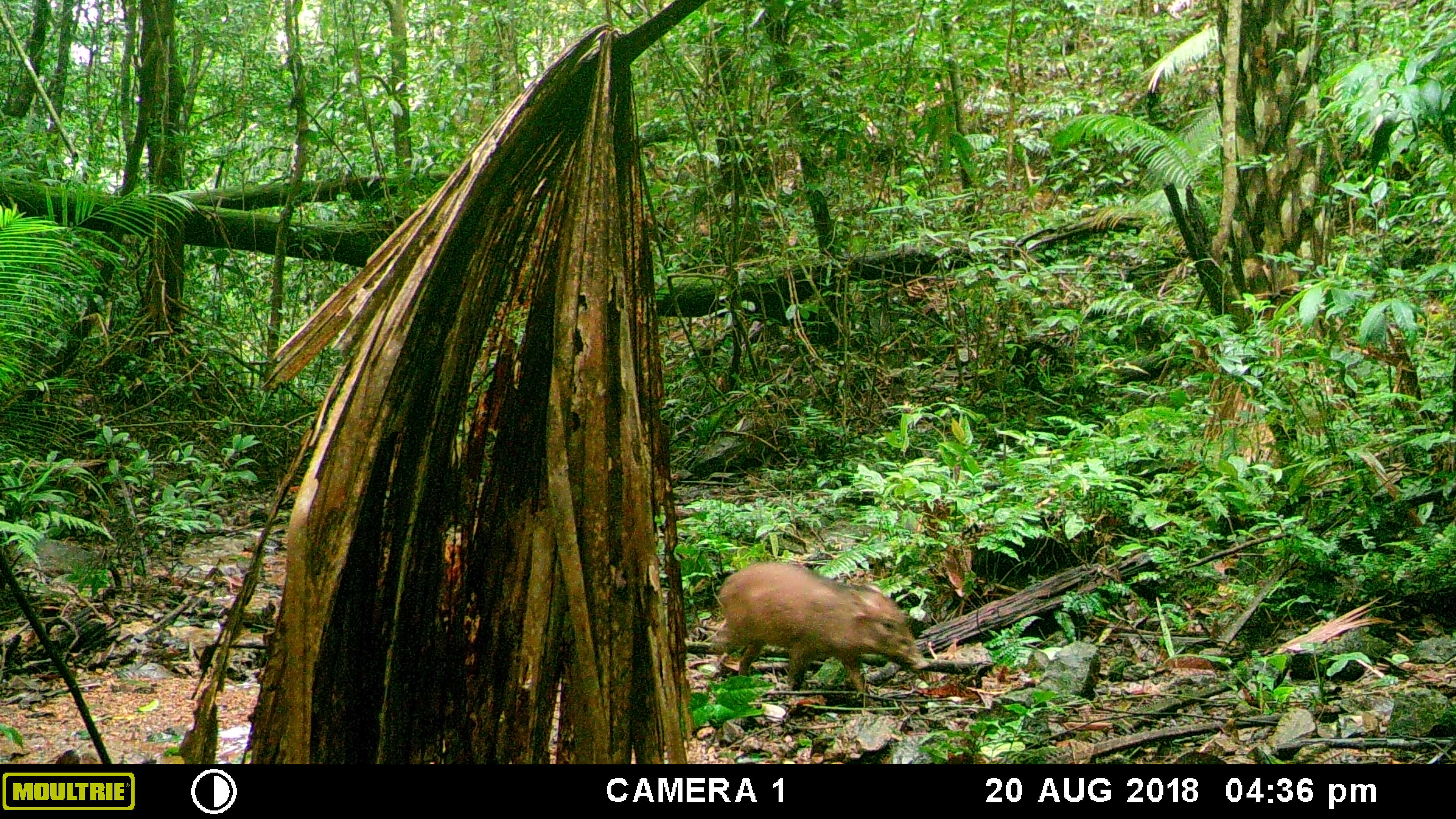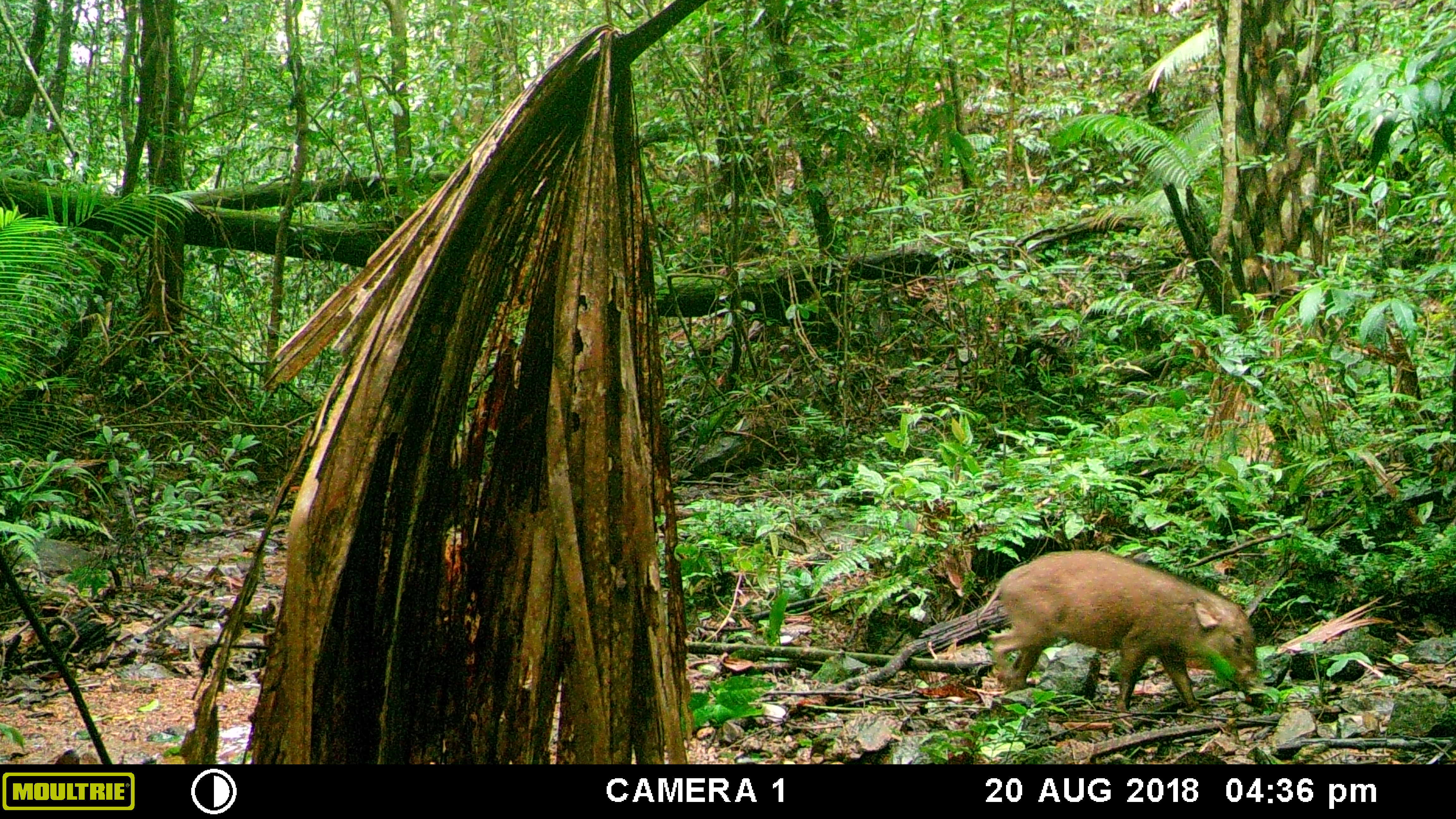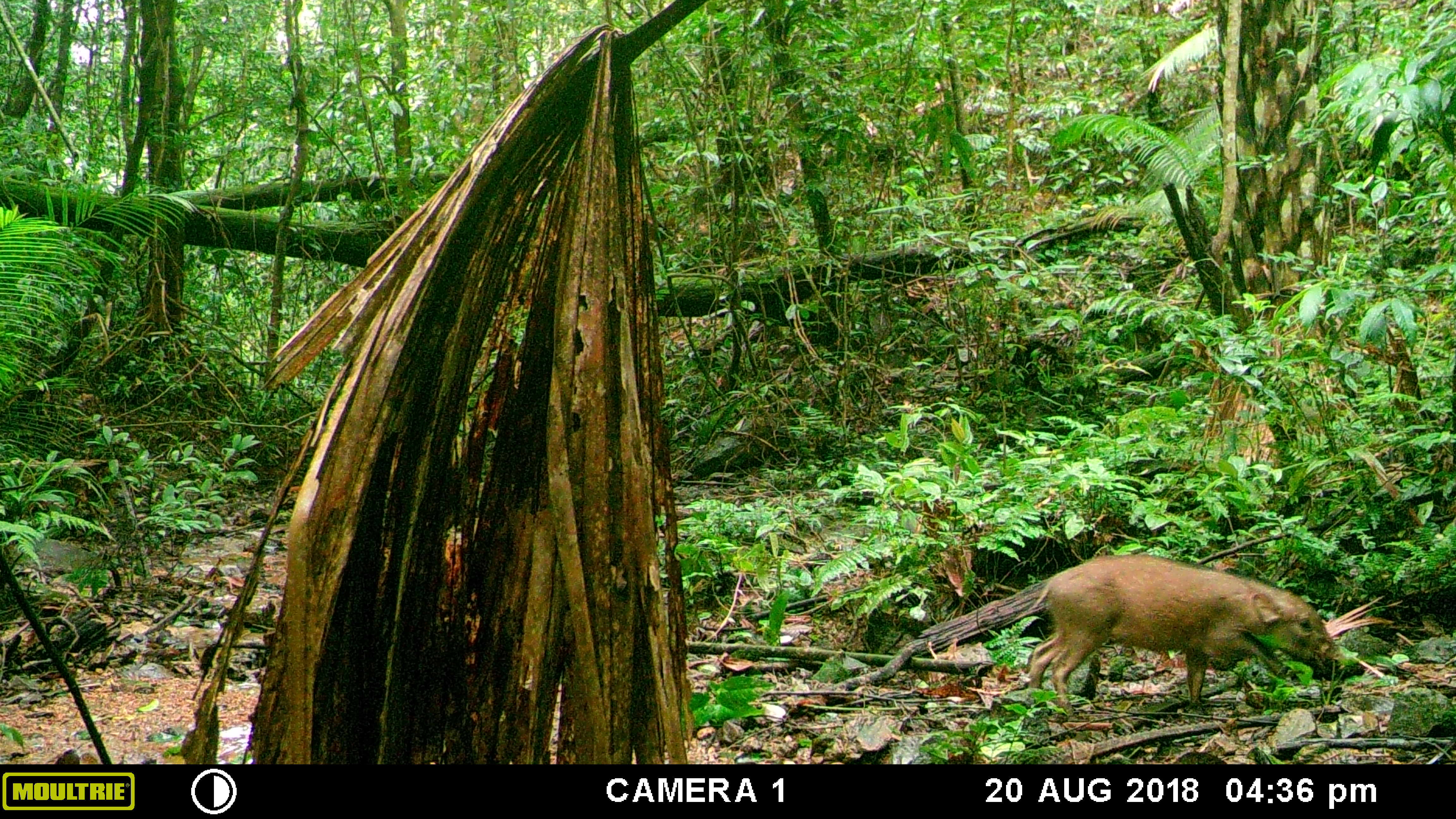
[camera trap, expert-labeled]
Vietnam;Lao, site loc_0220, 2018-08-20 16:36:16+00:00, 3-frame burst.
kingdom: Animalia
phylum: Chordata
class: Mammalia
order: Artiodactyla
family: Suidae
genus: Sus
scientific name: Sus scrofa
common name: eurasian wild pig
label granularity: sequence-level